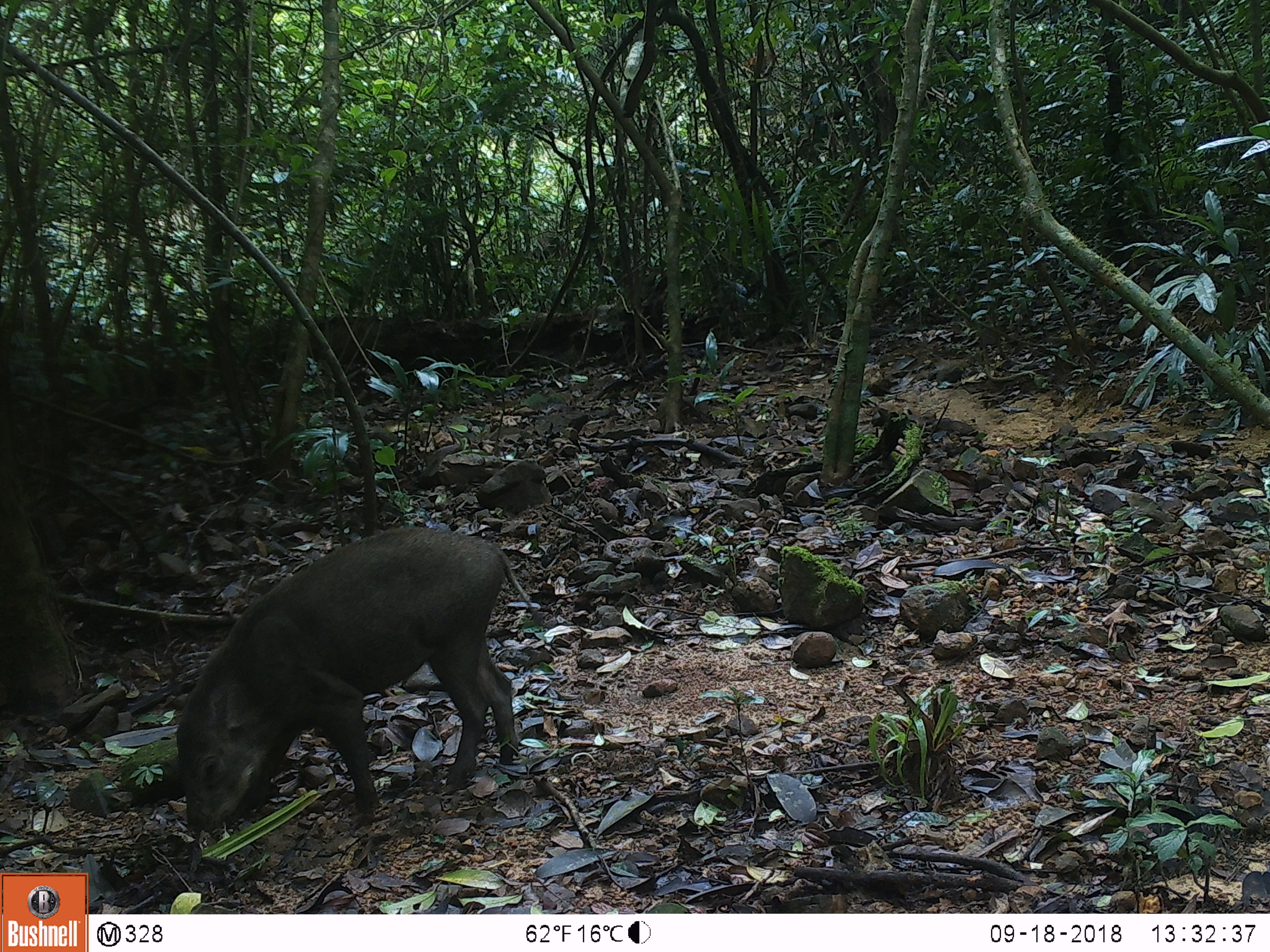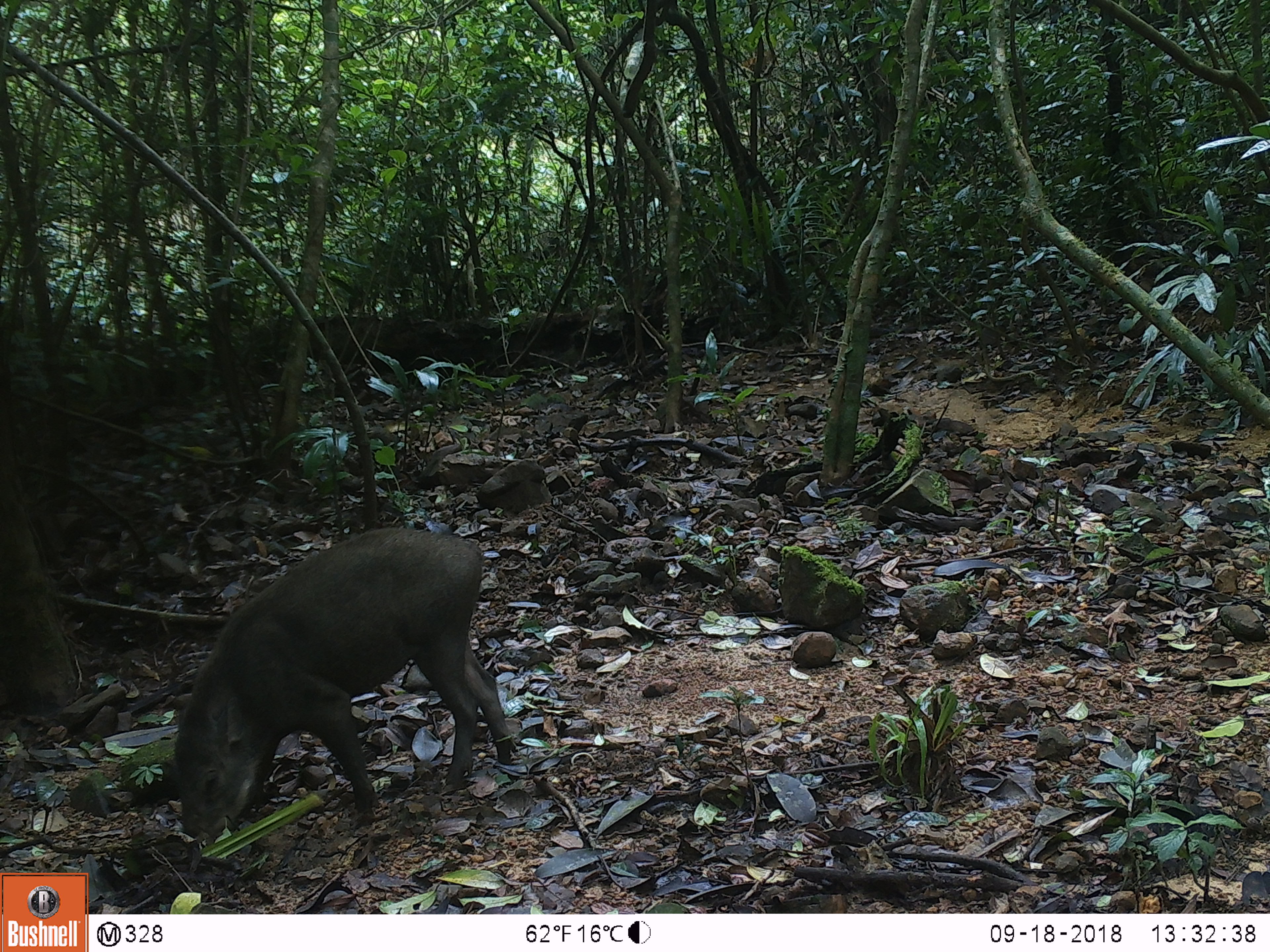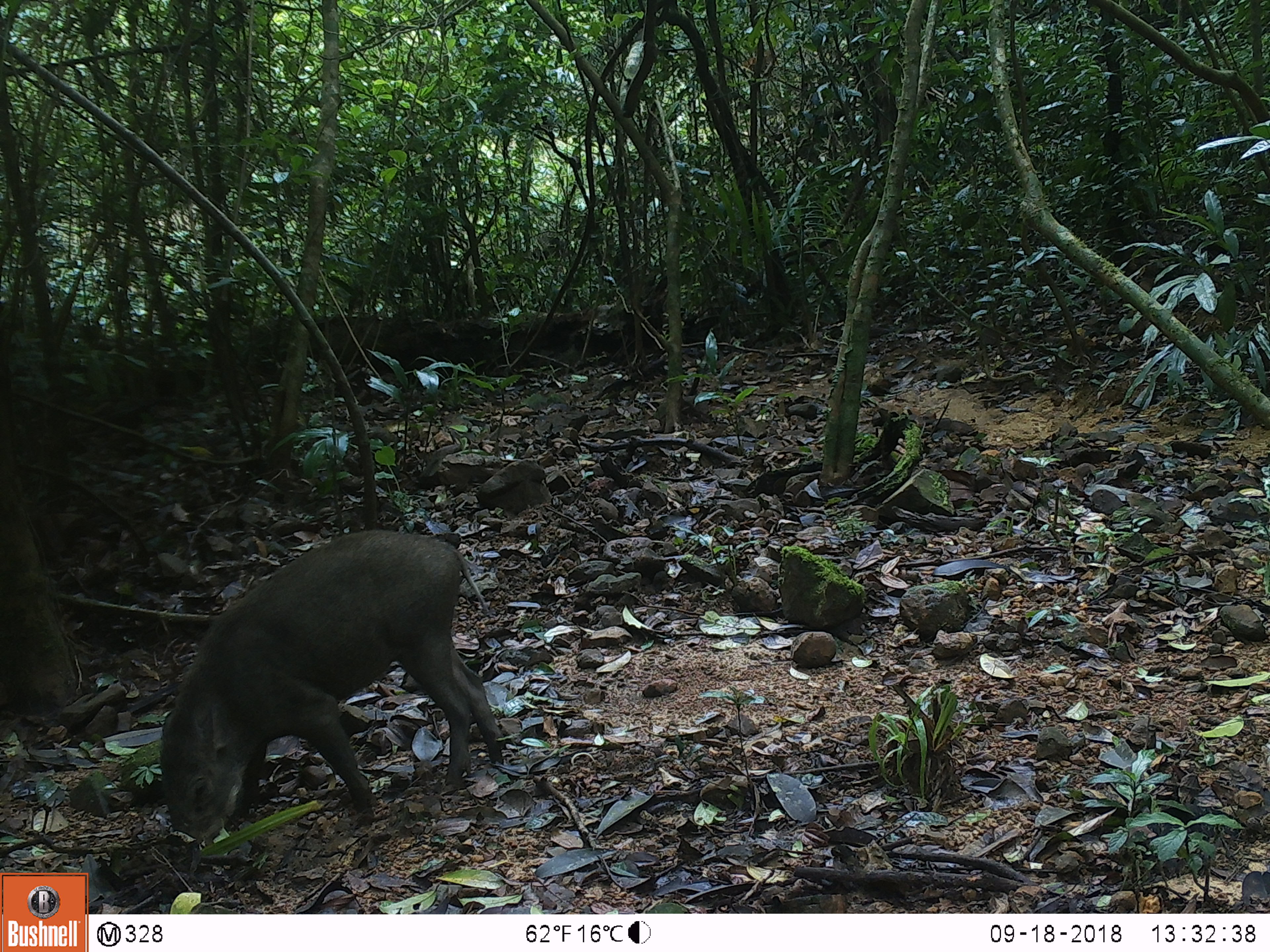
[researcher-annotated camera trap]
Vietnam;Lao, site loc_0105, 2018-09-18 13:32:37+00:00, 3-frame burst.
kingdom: Animalia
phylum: Chordata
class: Mammalia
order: Artiodactyla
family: Suidae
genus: Sus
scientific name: Sus scrofa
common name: eurasian wild pig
Eurasian wild pig (Sus scrofa). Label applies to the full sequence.